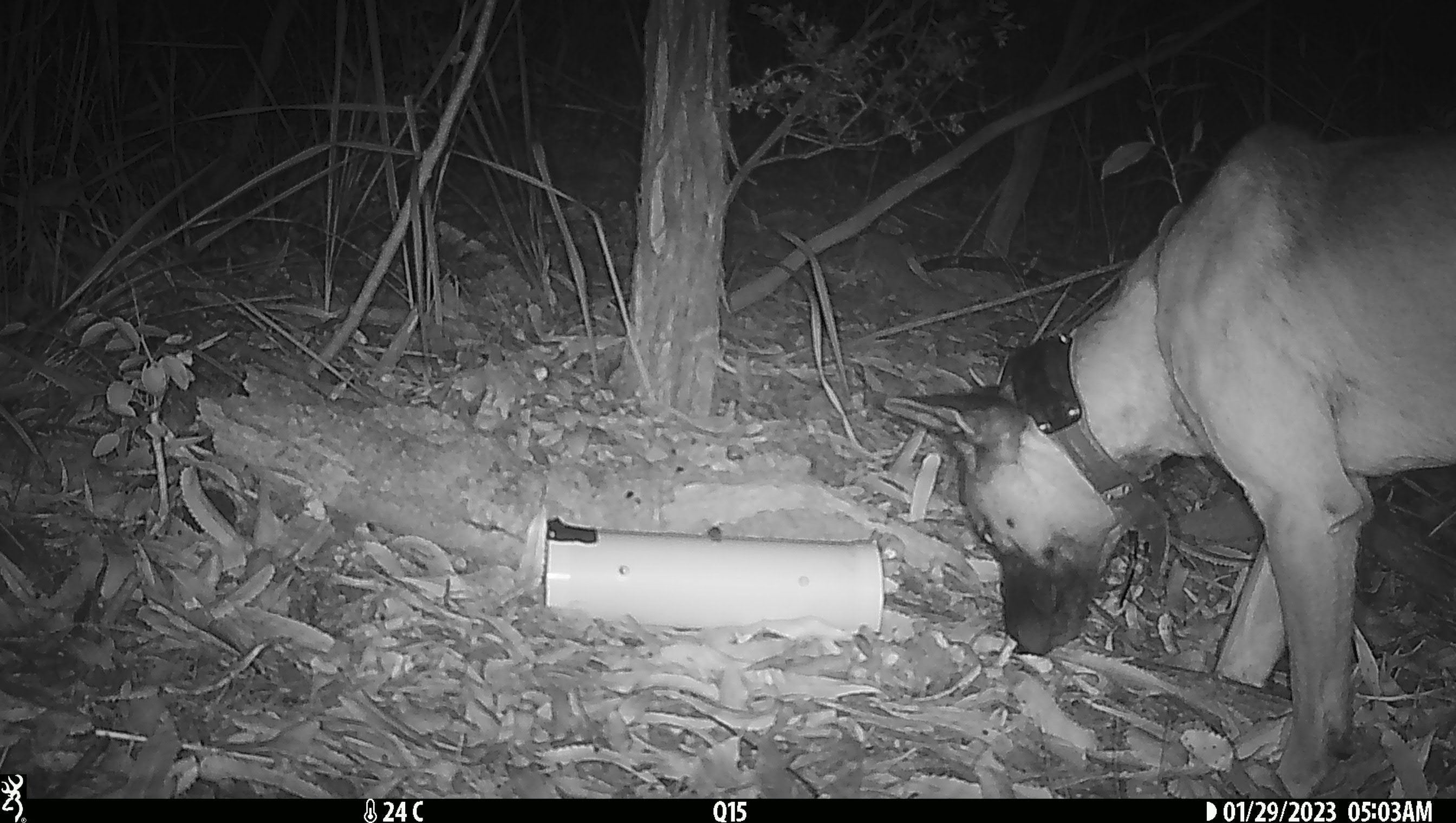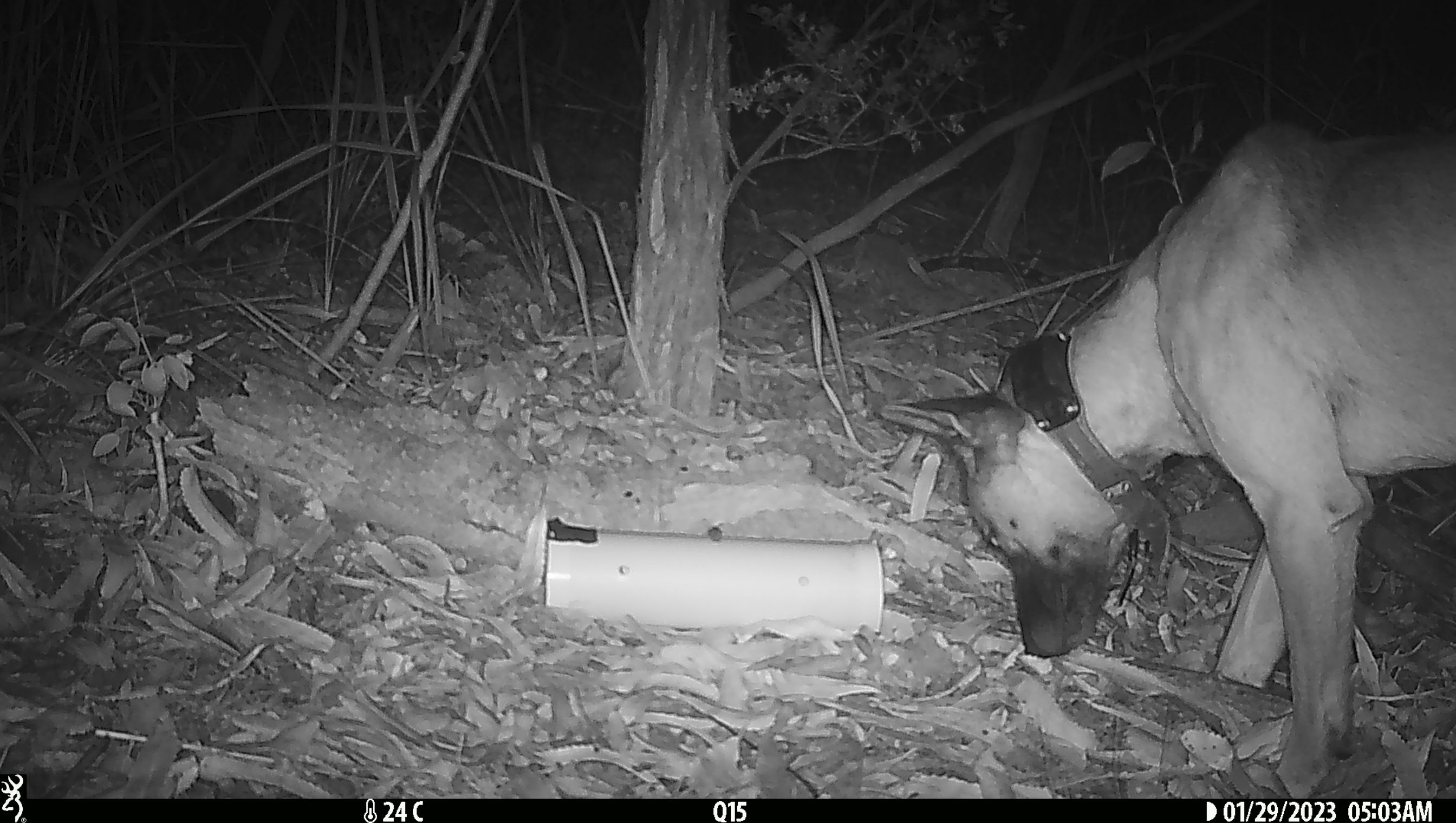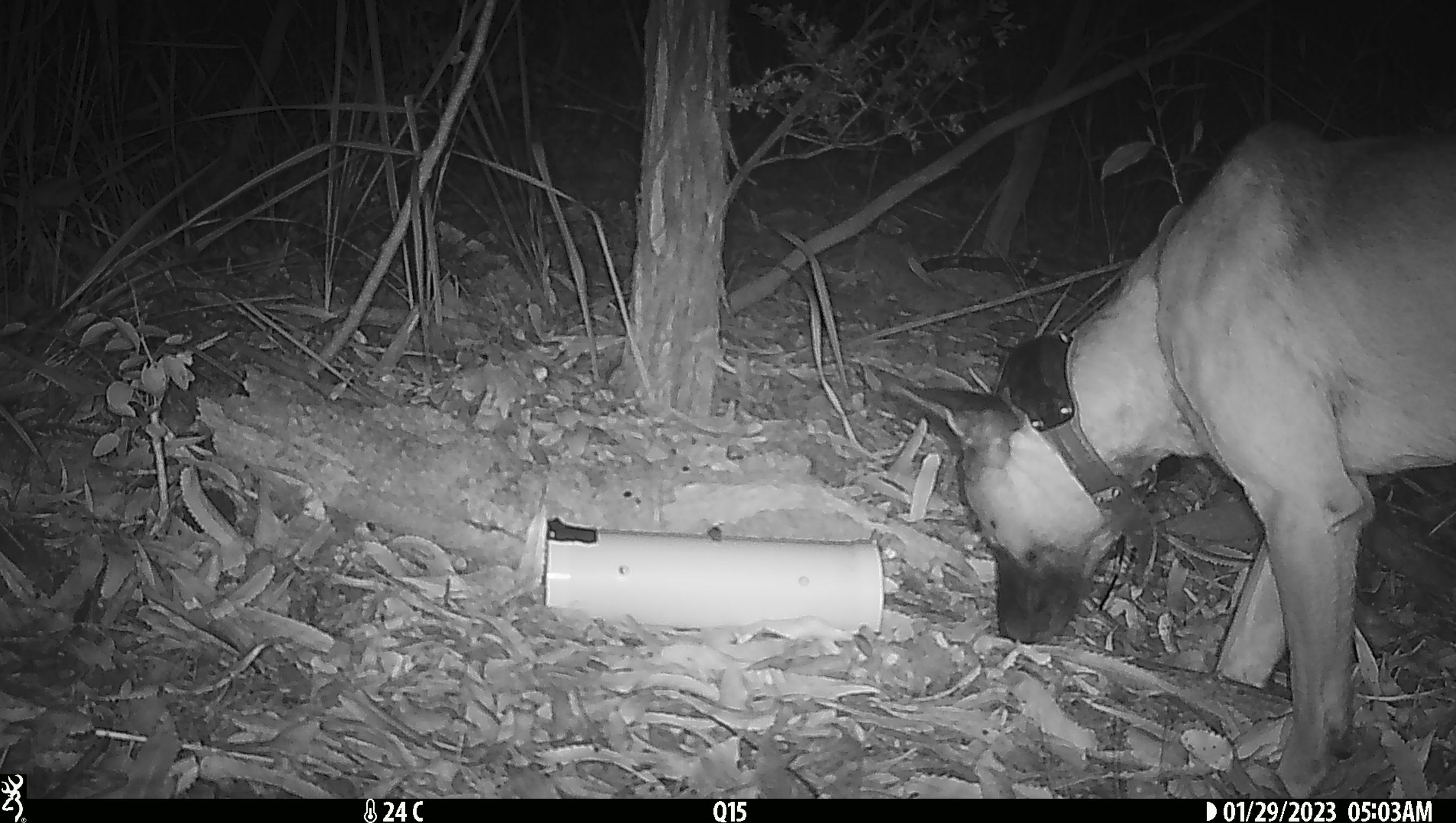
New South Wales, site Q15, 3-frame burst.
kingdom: Animalia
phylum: Chordata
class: Mammalia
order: Carnivora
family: Canidae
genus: Canis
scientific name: Canis familiaris dingo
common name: dingo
Dingo (Canis familiaris dingo).